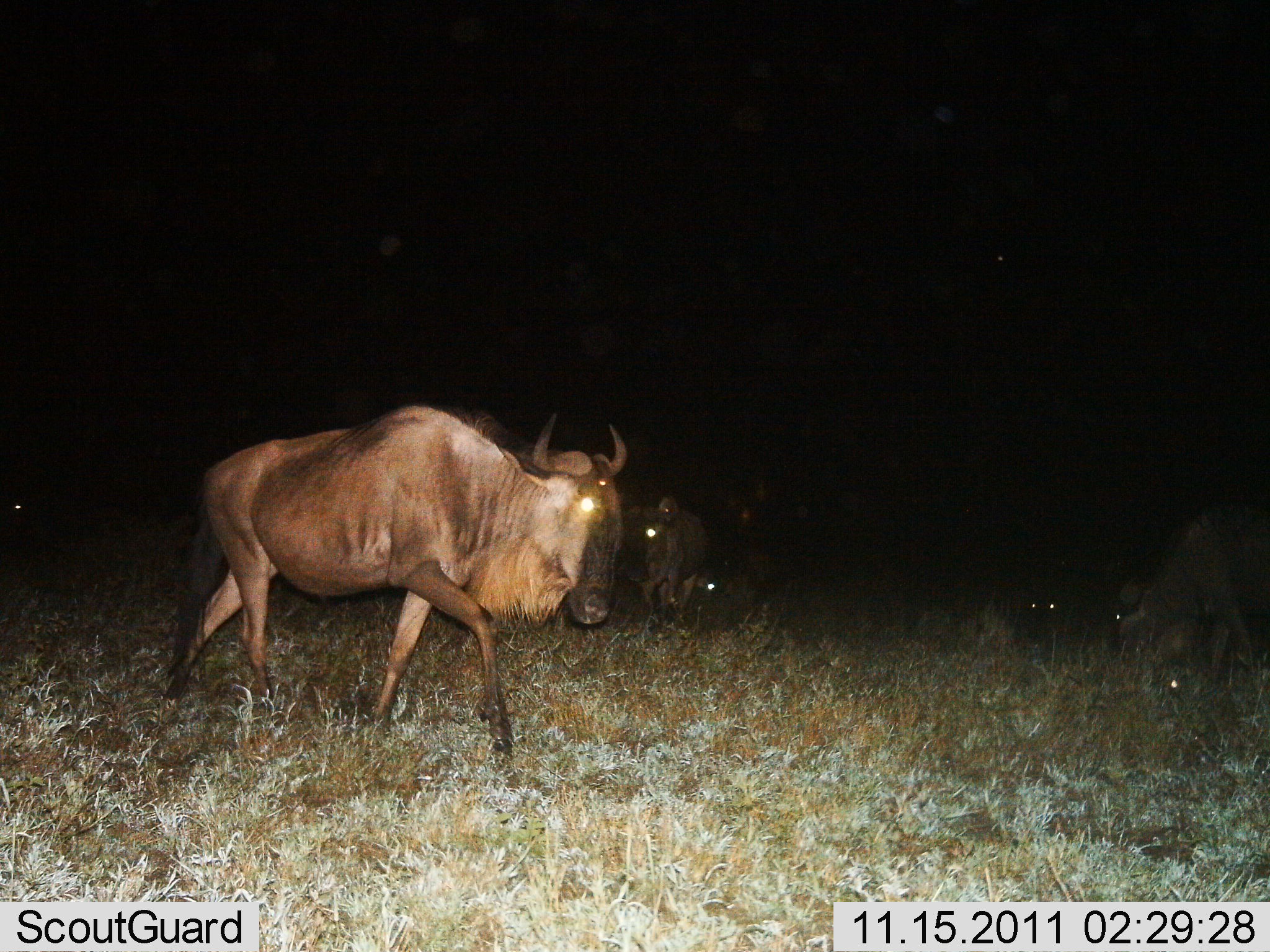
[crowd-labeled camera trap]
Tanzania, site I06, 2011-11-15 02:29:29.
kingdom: Animalia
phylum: Chordata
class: Mammalia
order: Artiodactyla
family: Bovidae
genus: Connochaetes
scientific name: Connochaetes taurinus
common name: blue wildebeest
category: wildebeest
Wildebeest (blue wildebeest) (Connochaetes taurinus), count 5. Behavior (volunteer vote fractions): standing 26%, resting 16%, moving 84%, interacting 0%. Young present (vote fraction): 0%. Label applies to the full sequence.